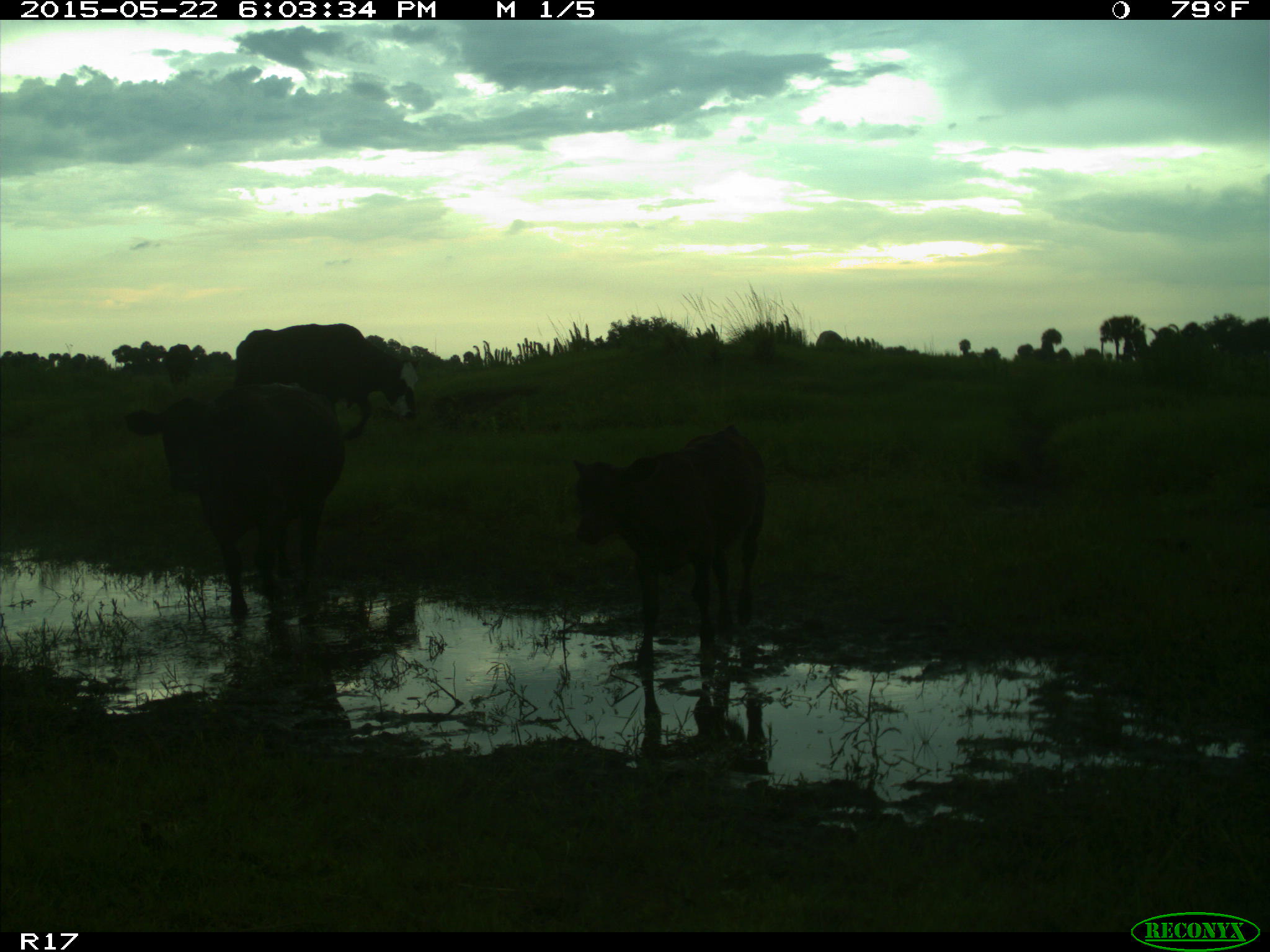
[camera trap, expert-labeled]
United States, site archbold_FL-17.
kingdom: Animalia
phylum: Chordata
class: Mammalia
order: Artiodactyla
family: Bovidae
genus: Bos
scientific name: Bos taurus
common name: domestic cow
Bos taurus (domestic cow).